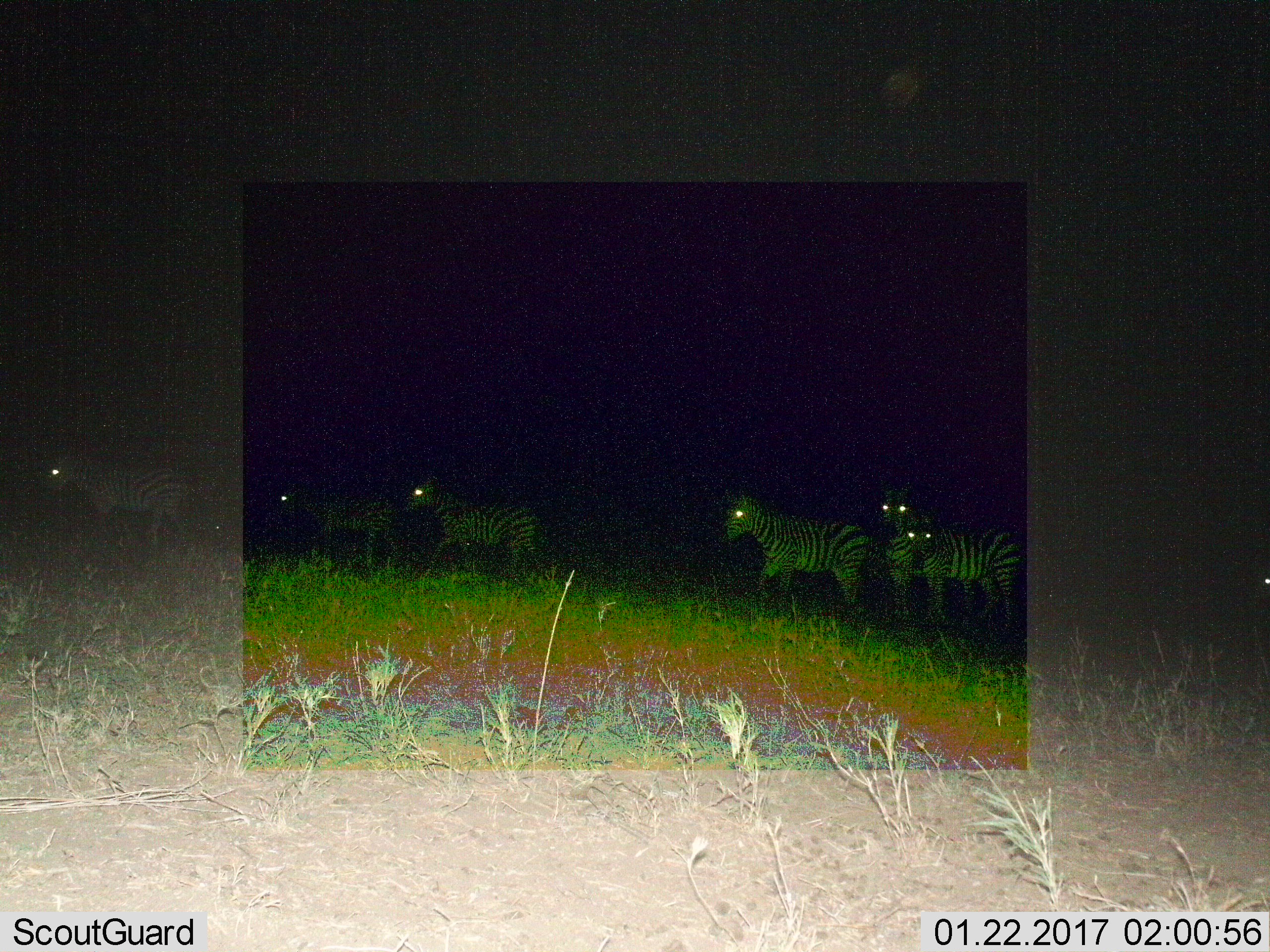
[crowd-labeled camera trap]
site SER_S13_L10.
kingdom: Animalia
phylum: Chordata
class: Mammalia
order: Perissodactyla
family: Equidae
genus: Equus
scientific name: Equus quagga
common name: plains zebra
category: zebraplains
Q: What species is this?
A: Zebraplains (plains zebra) (Equus quagga).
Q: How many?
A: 6.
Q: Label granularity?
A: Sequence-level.